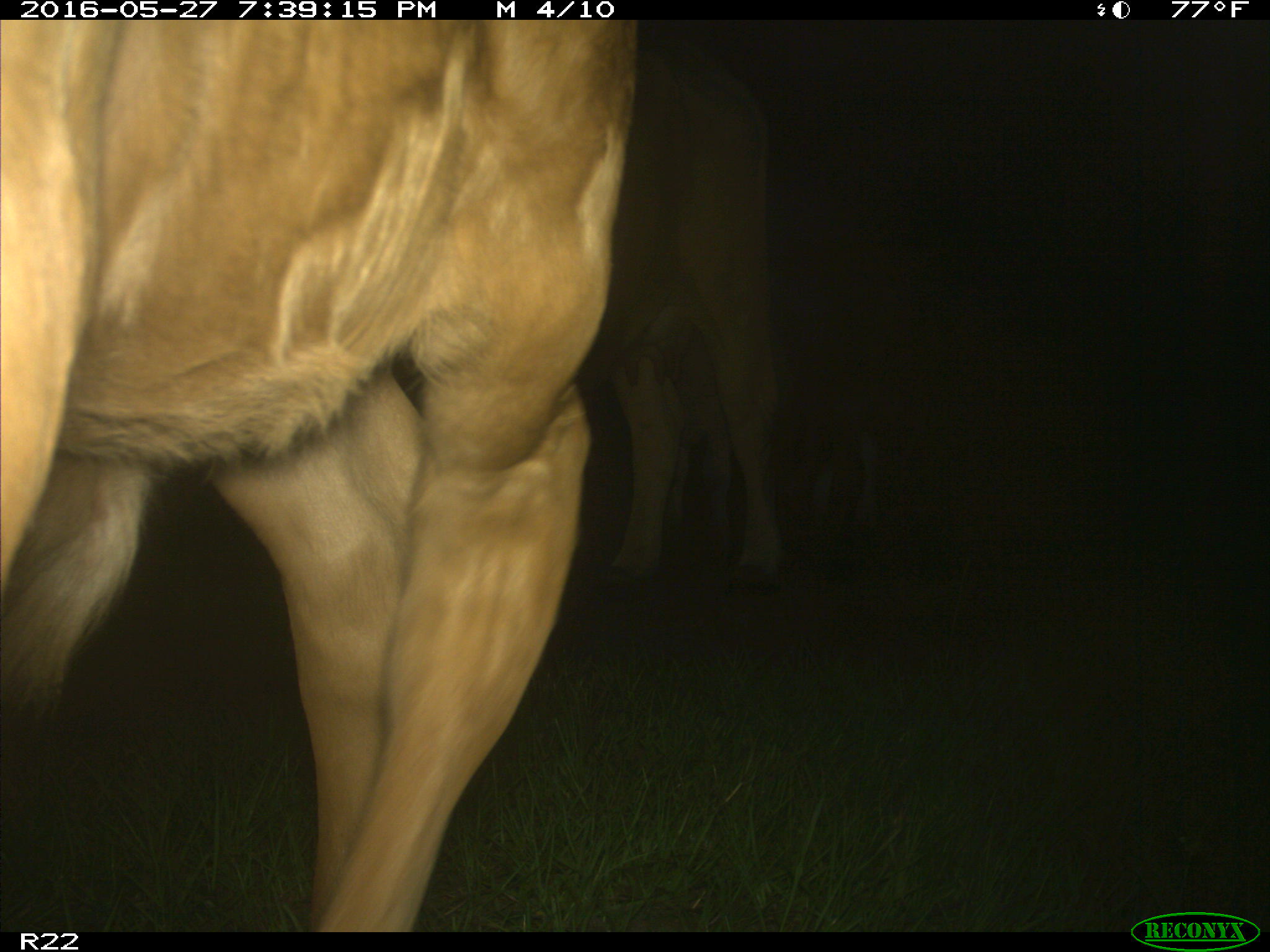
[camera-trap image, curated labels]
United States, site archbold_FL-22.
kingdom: Animalia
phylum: Chordata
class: Mammalia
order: Artiodactyla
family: Bovidae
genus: Bos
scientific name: Bos taurus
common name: domestic cow